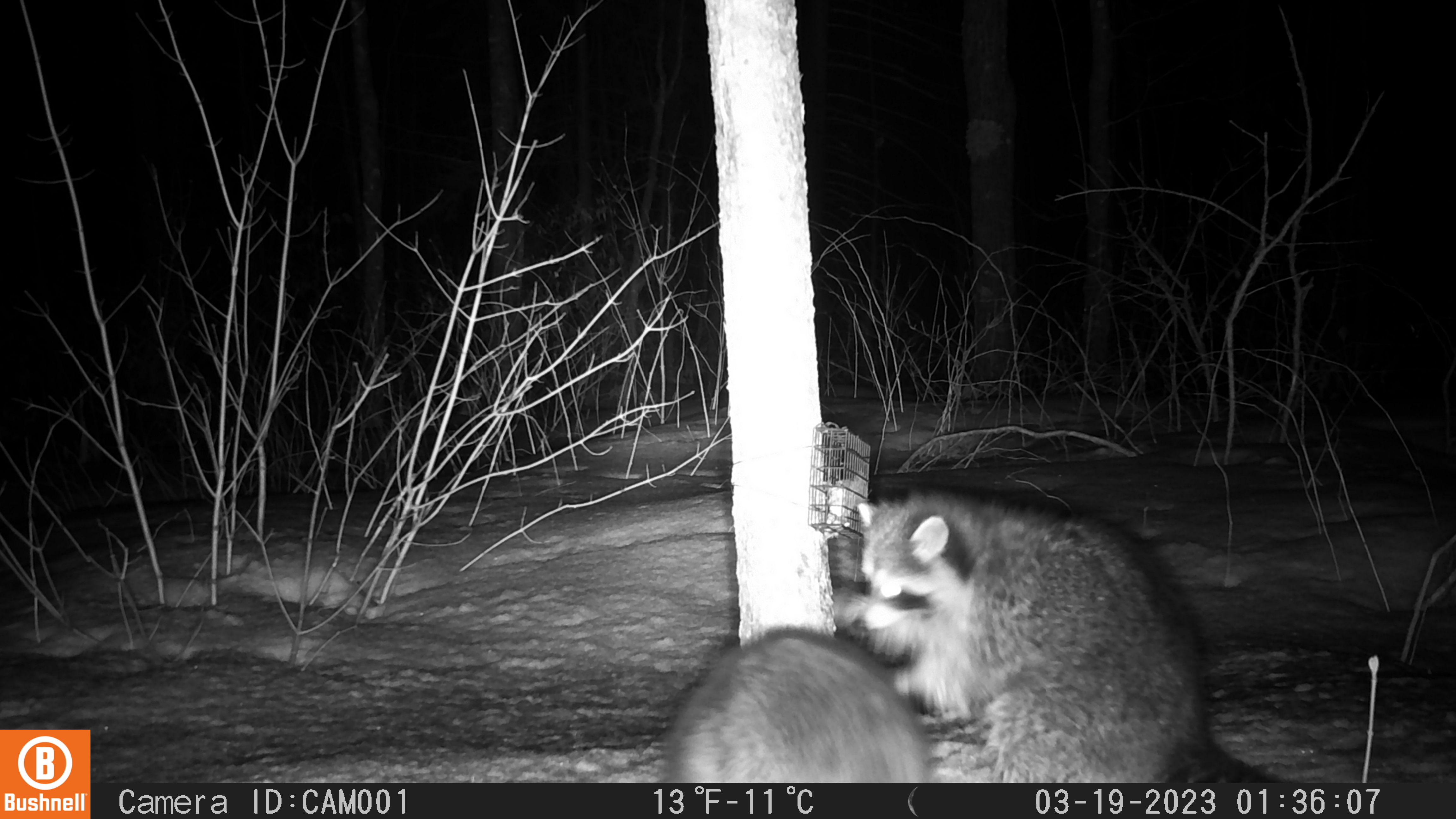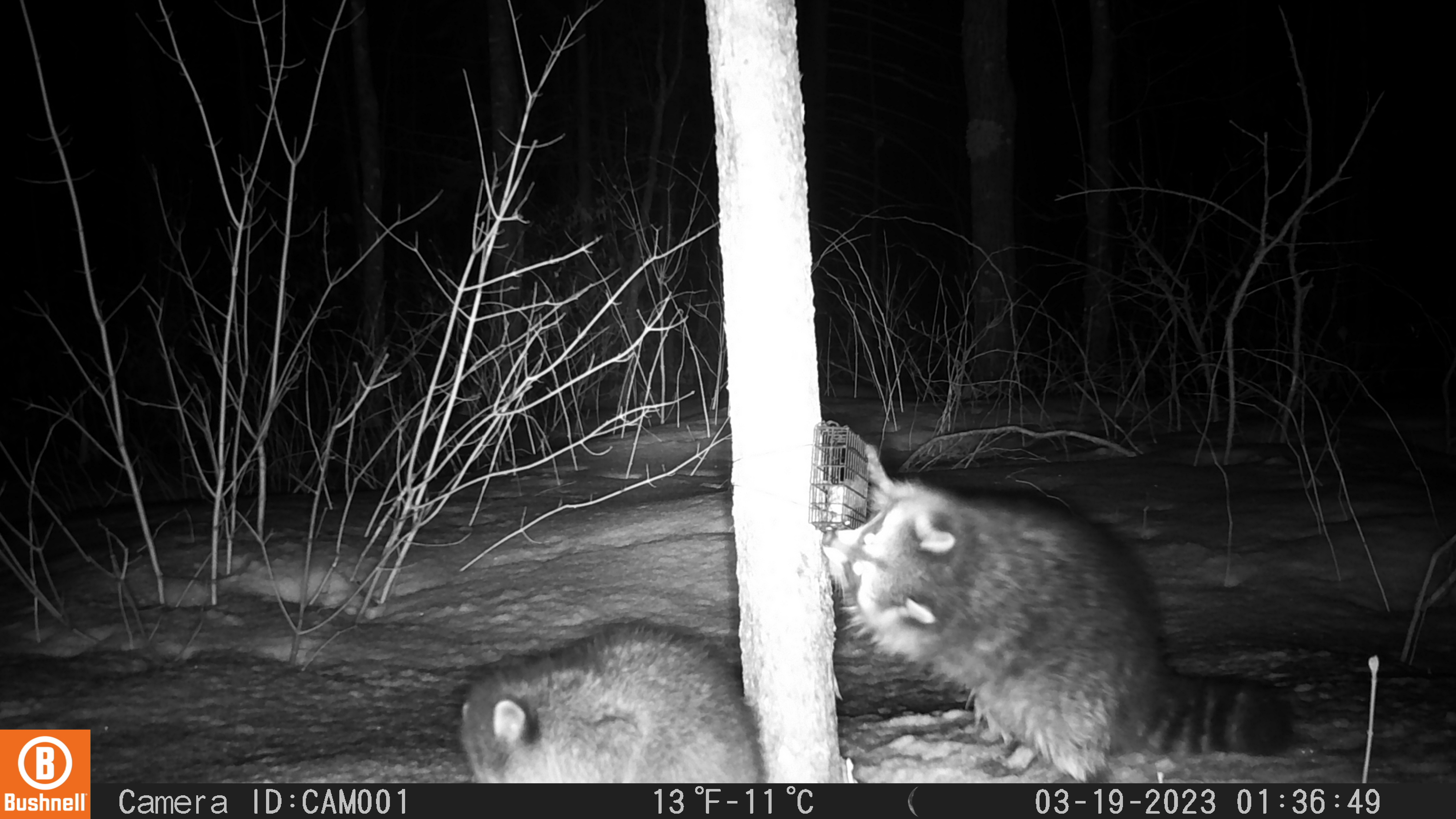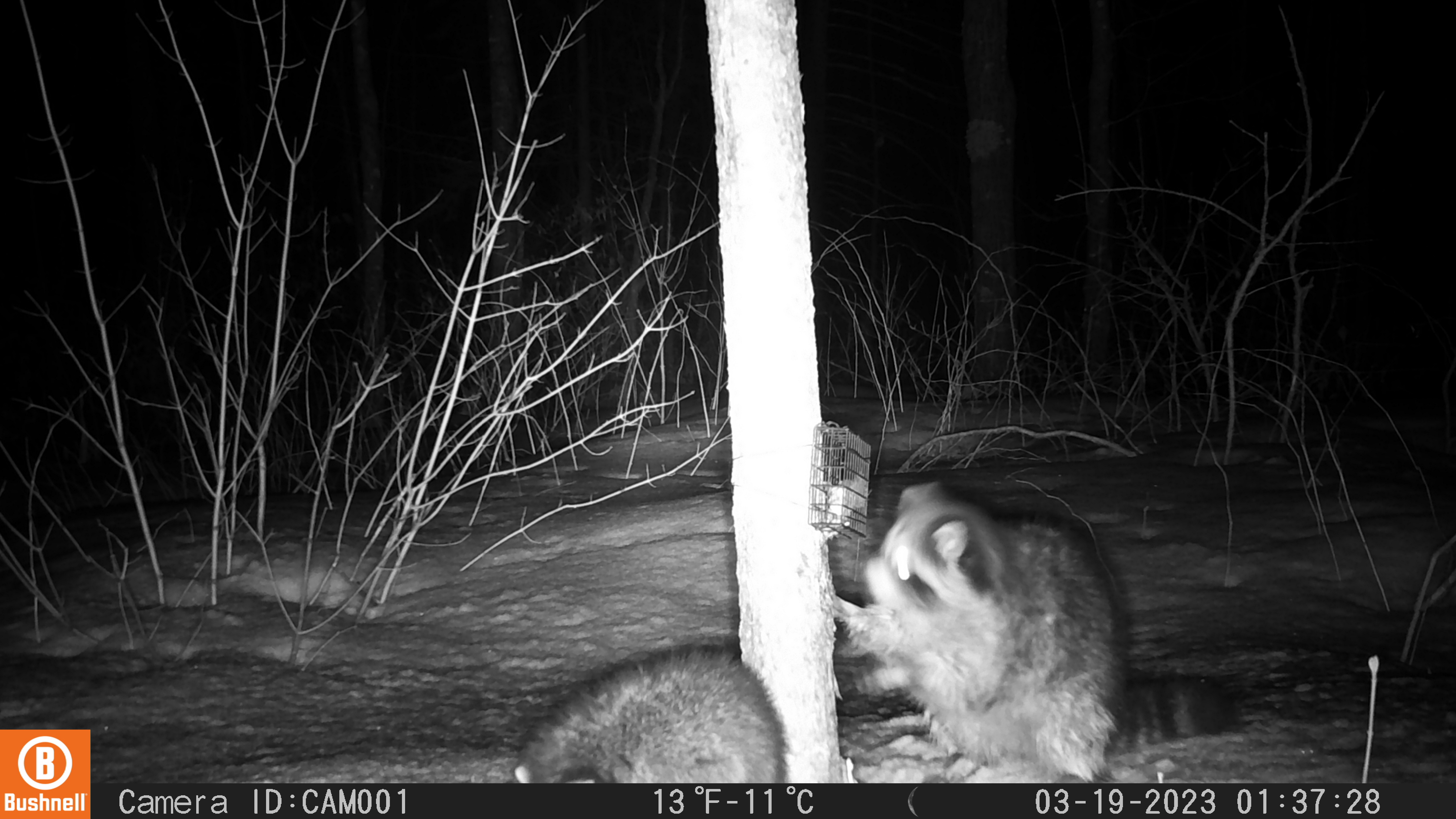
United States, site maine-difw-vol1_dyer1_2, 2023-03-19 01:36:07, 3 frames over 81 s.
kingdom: Animalia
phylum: Chordata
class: Mammalia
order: Carnivora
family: Procyonidae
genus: Procyon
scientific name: Procyon lotor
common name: raccoon